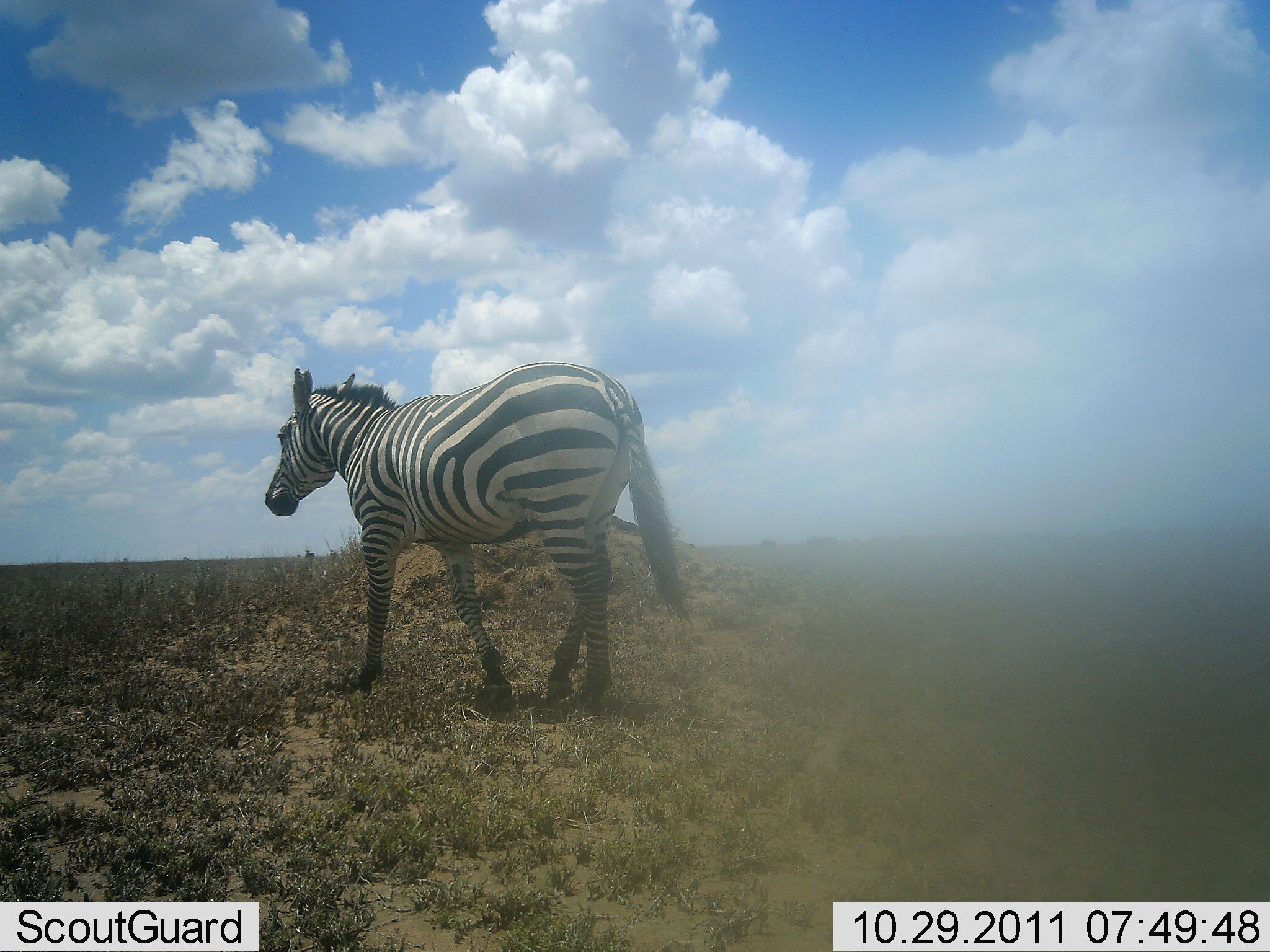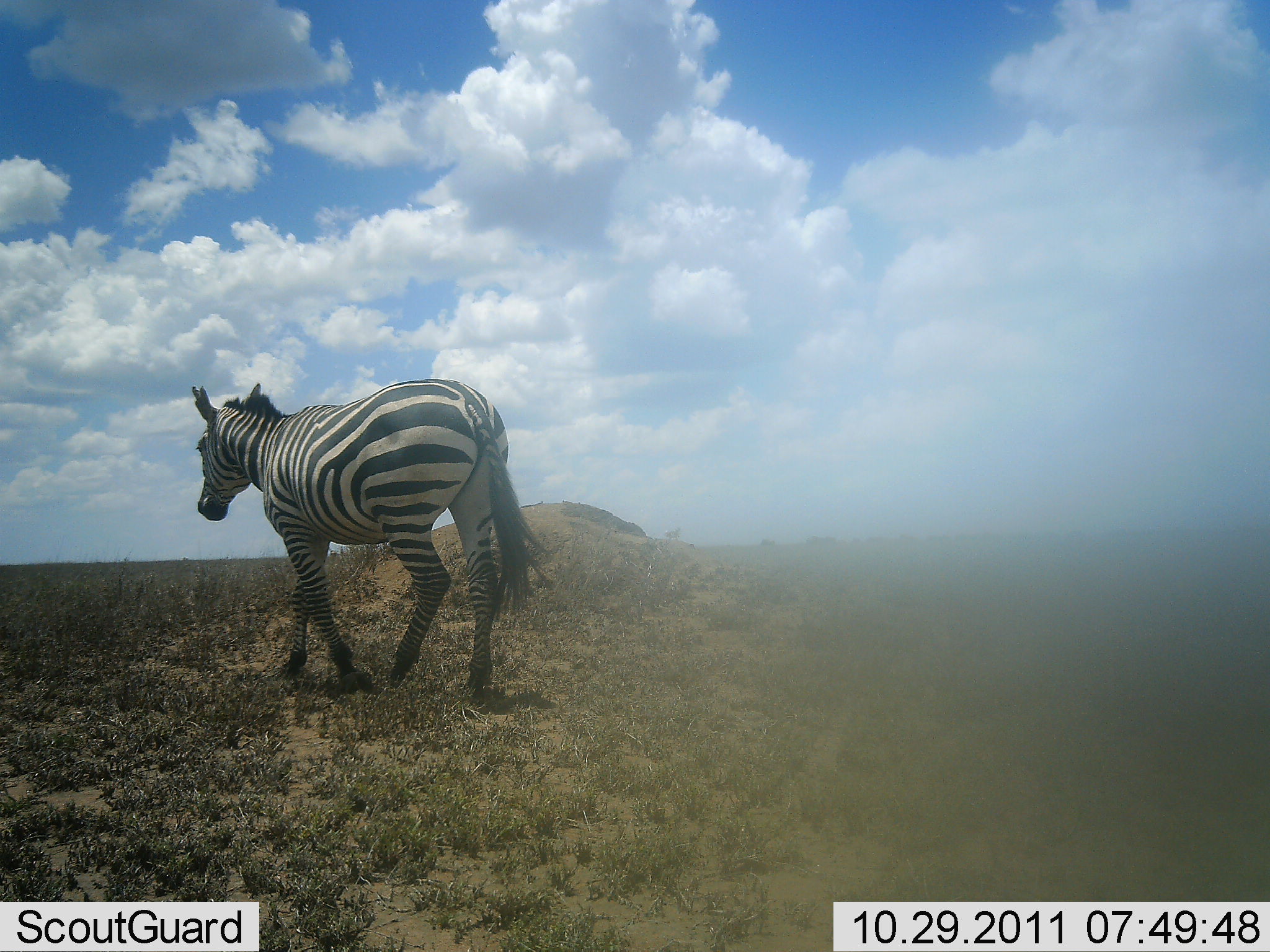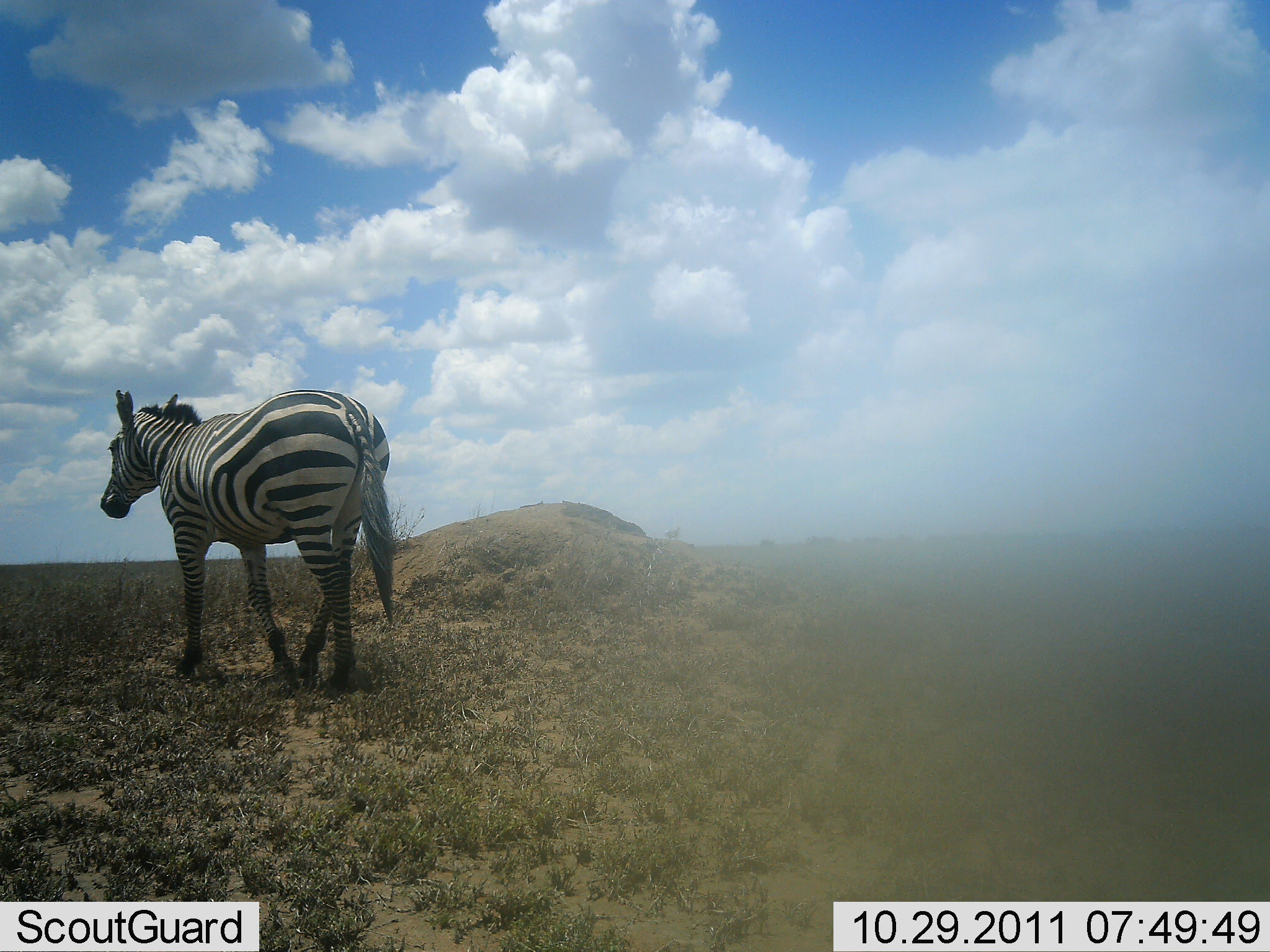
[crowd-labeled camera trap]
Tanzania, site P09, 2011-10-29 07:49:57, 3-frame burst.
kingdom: Animalia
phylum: Chordata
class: Mammalia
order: Perissodactyla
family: Equidae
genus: Equus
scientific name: Equus quagga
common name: plains zebra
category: zebra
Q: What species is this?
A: Zebra (plains zebra) (Equus quagga).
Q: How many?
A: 1.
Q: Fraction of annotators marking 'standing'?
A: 0%.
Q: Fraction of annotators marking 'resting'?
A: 0%.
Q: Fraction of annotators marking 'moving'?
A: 100%.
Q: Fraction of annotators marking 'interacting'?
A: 0%.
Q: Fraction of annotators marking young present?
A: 0%.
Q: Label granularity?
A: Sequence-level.